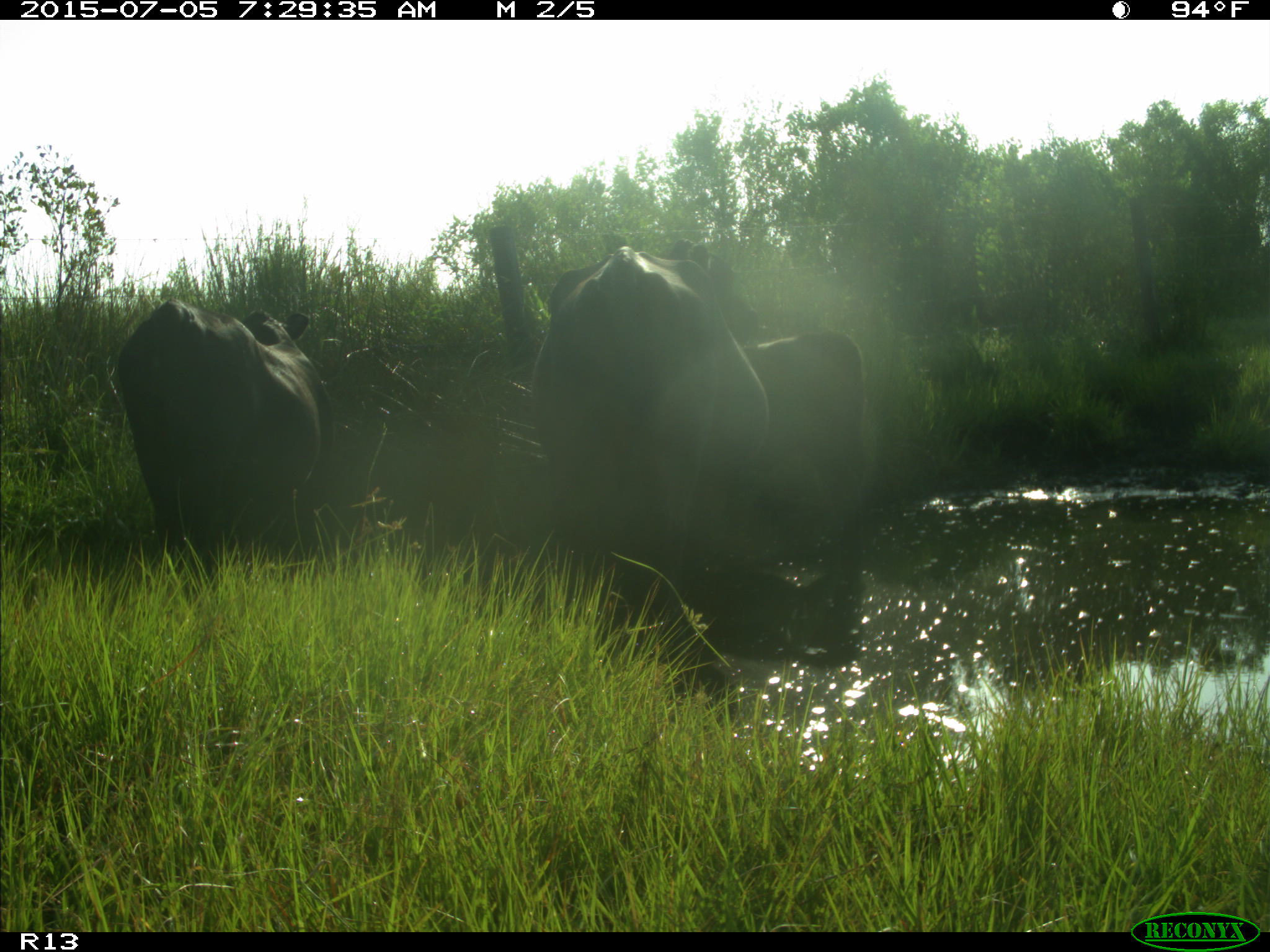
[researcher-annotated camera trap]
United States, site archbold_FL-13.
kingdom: Animalia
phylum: Chordata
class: Mammalia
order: Artiodactyla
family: Bovidae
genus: Bos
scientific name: Bos taurus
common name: domestic cow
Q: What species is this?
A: Bos taurus (domestic cow).